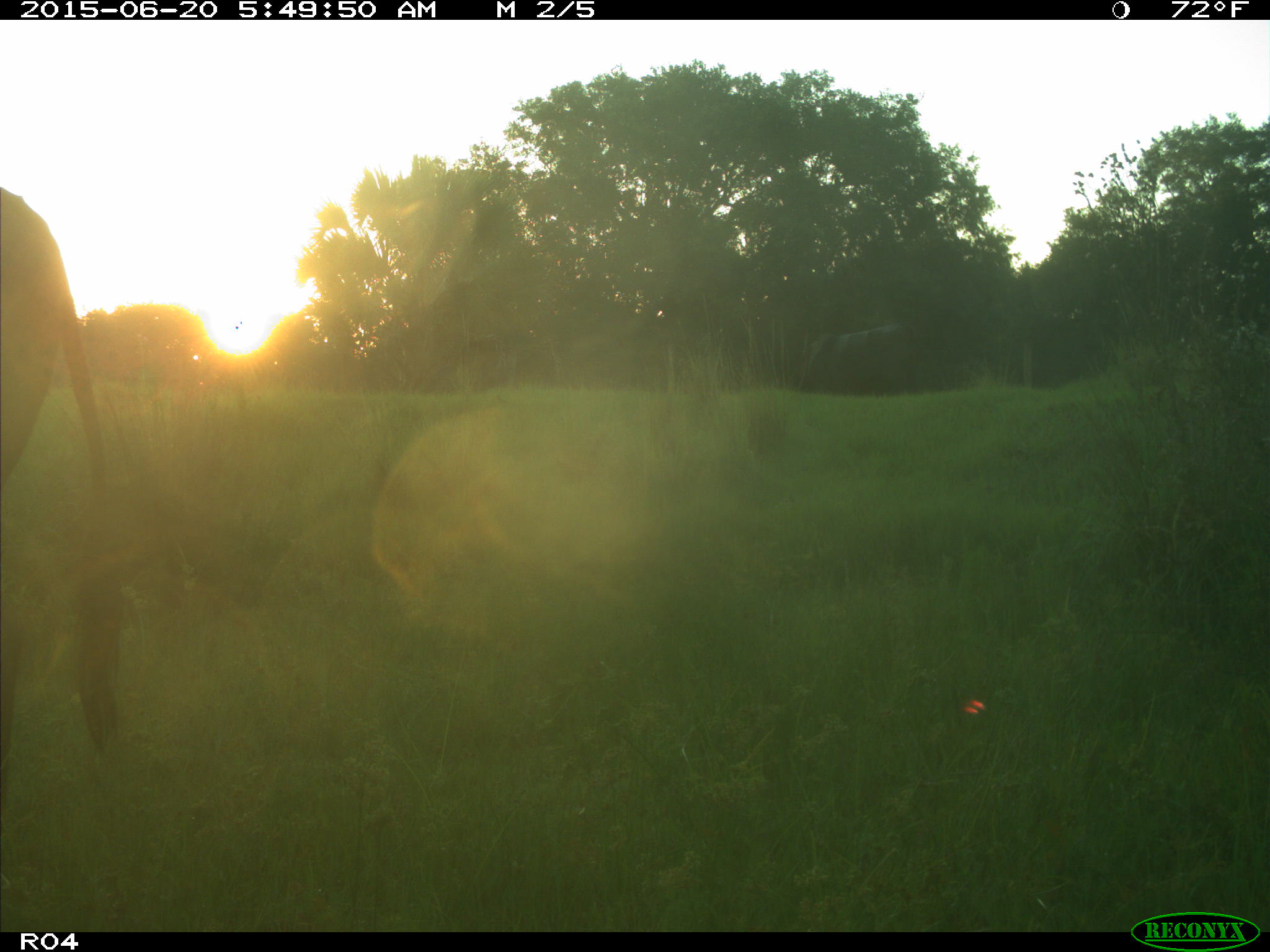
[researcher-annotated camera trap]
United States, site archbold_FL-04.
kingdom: Animalia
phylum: Chordata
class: Mammalia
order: Artiodactyla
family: Bovidae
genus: Bos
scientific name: Bos taurus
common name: domestic cow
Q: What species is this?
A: Bos taurus (domestic cow).